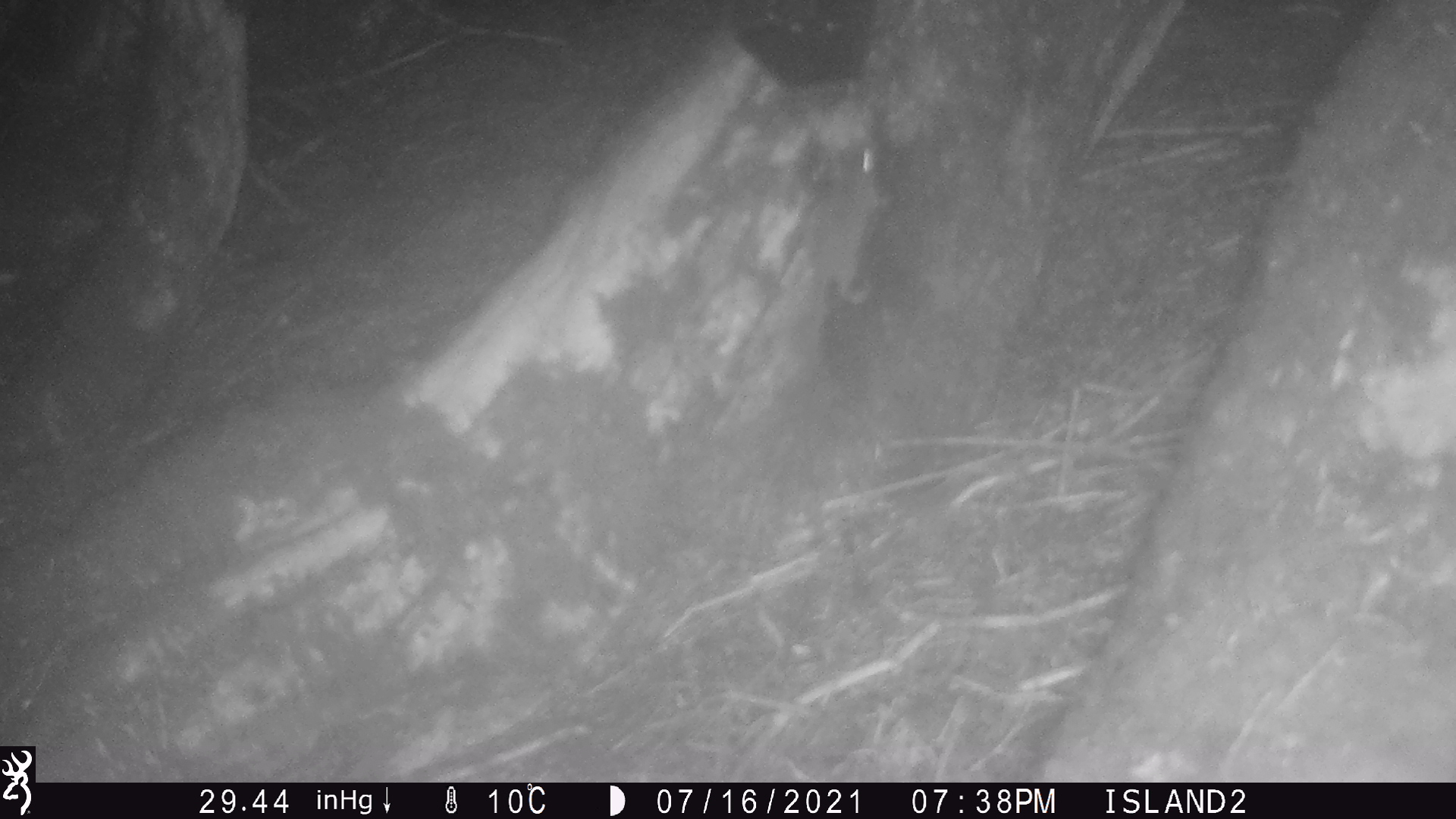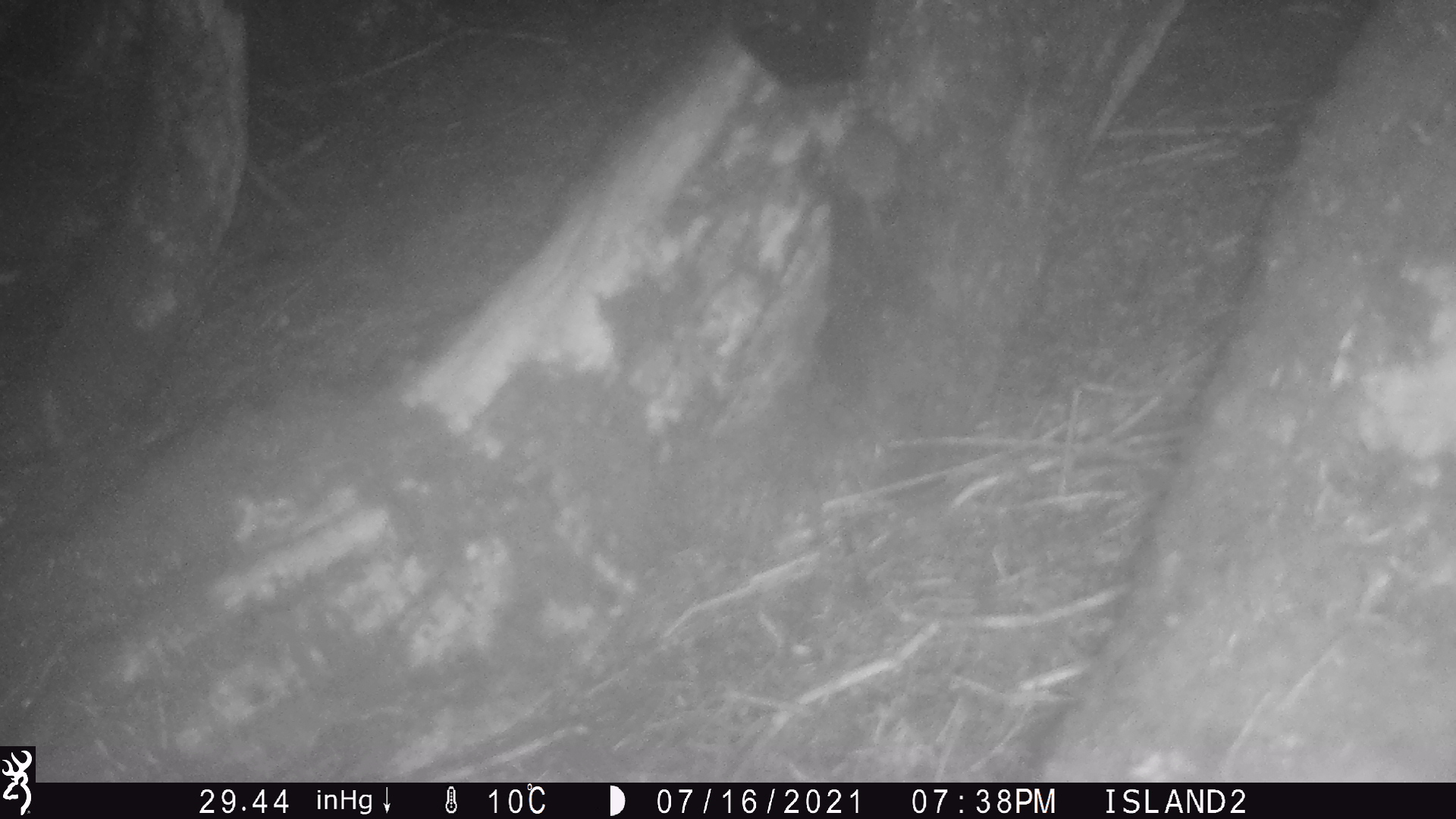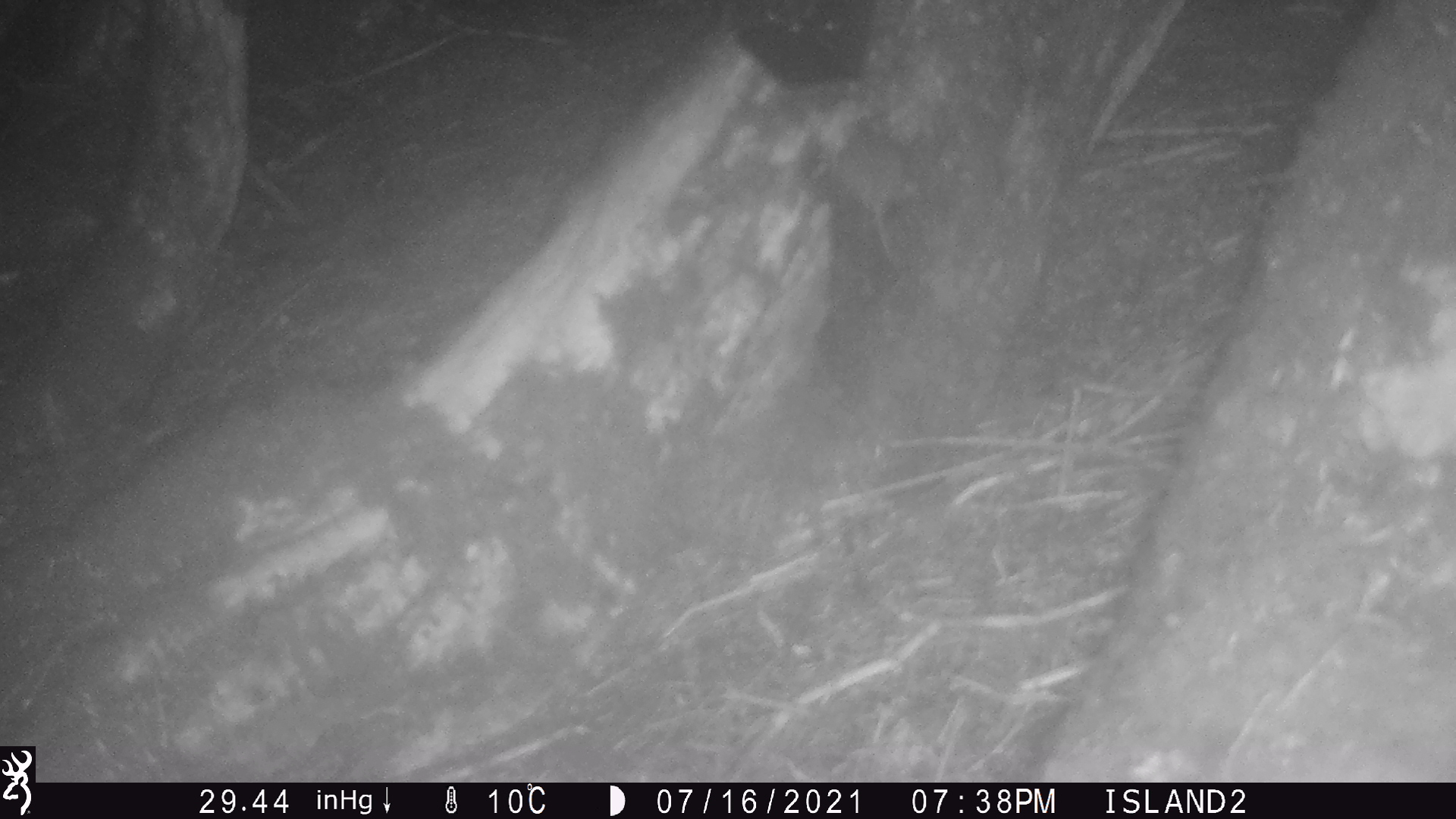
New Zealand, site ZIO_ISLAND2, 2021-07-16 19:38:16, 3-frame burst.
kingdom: Animalia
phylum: Chordata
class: Mammalia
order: Rodentia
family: Muridae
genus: Mus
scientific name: Mus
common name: mouse